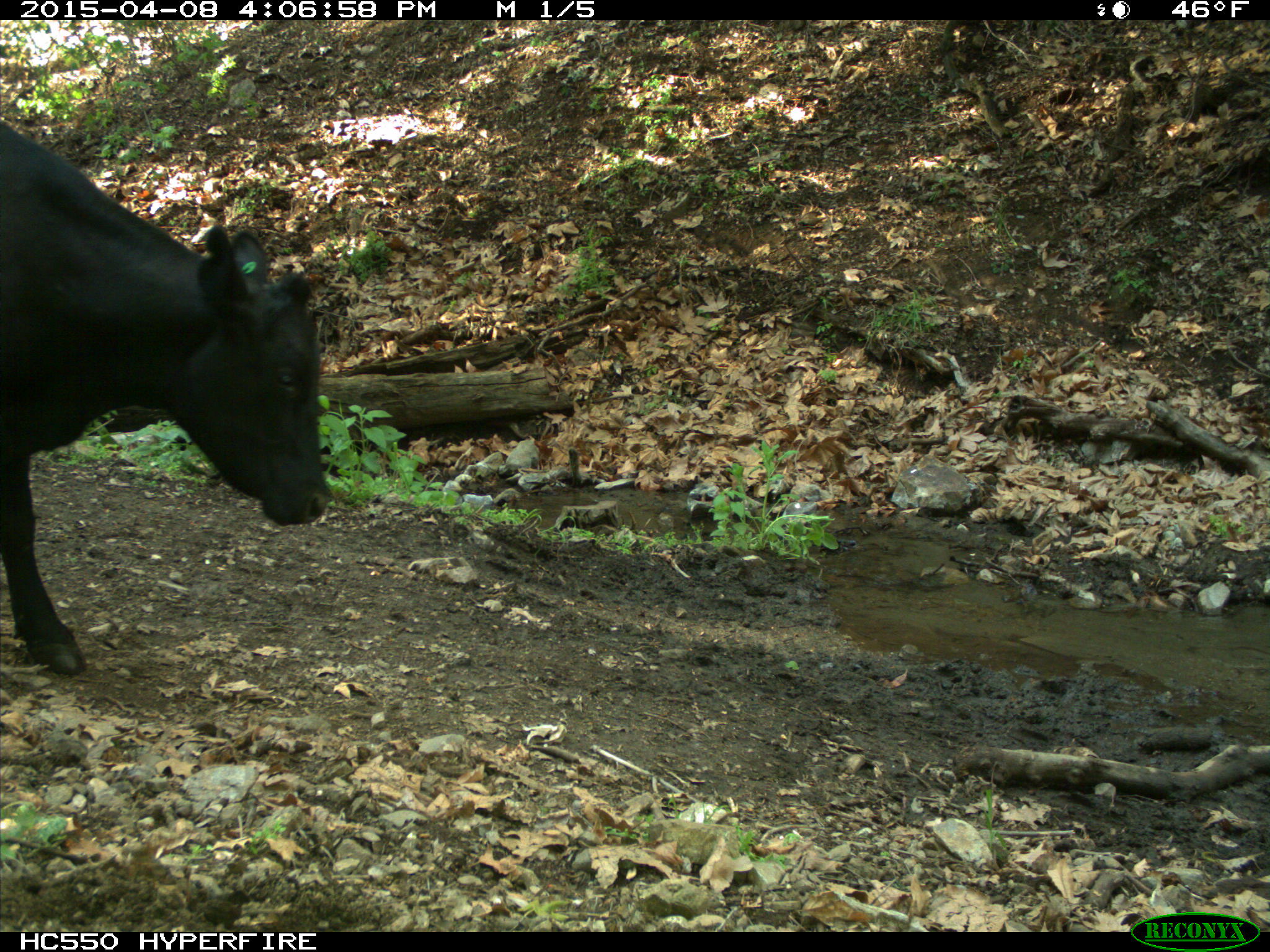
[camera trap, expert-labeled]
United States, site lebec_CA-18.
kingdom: Animalia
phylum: Chordata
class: Mammalia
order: Artiodactyla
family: Bovidae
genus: Bos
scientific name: Bos taurus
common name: domestic cow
Bos taurus (domestic cow).